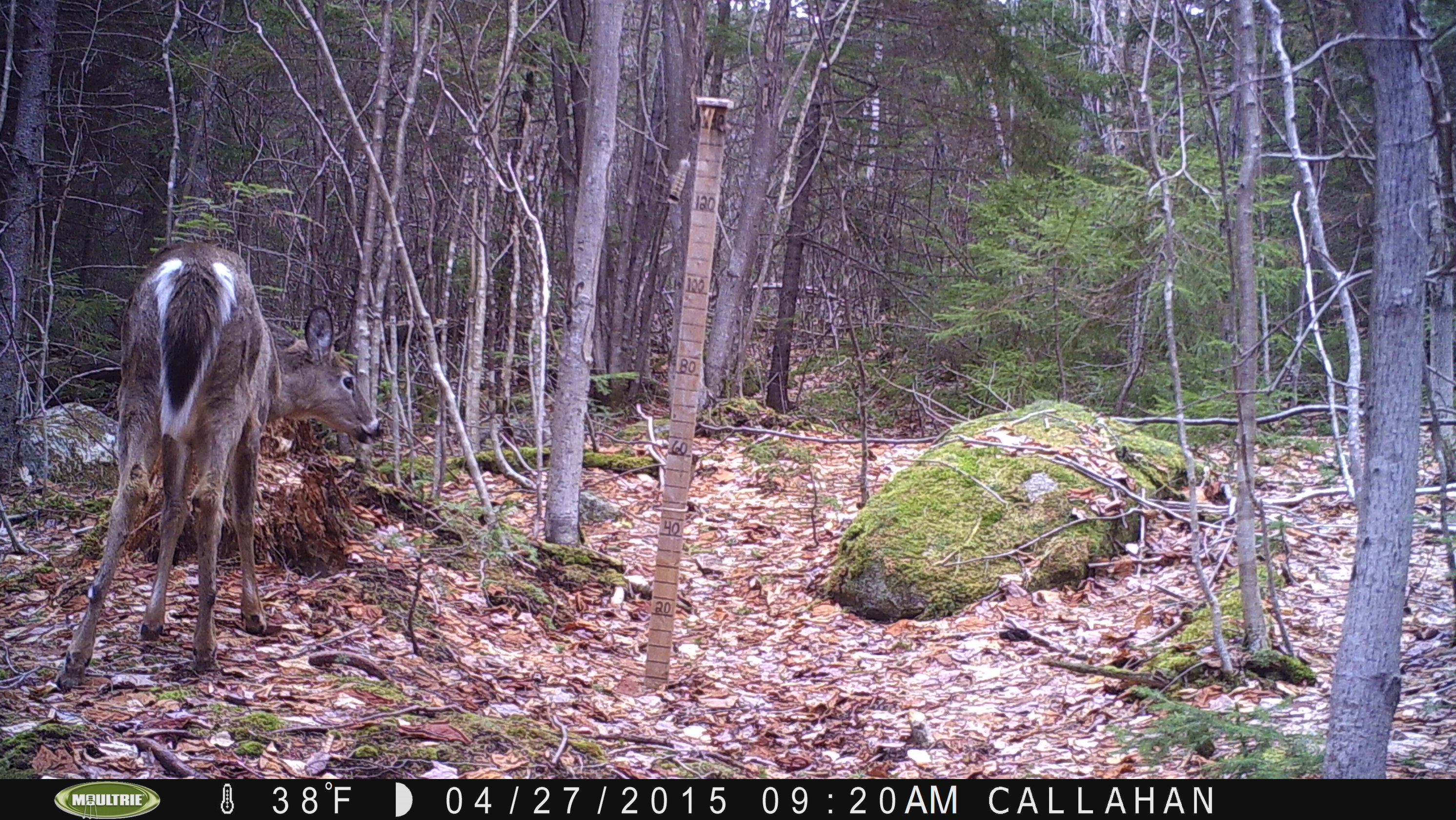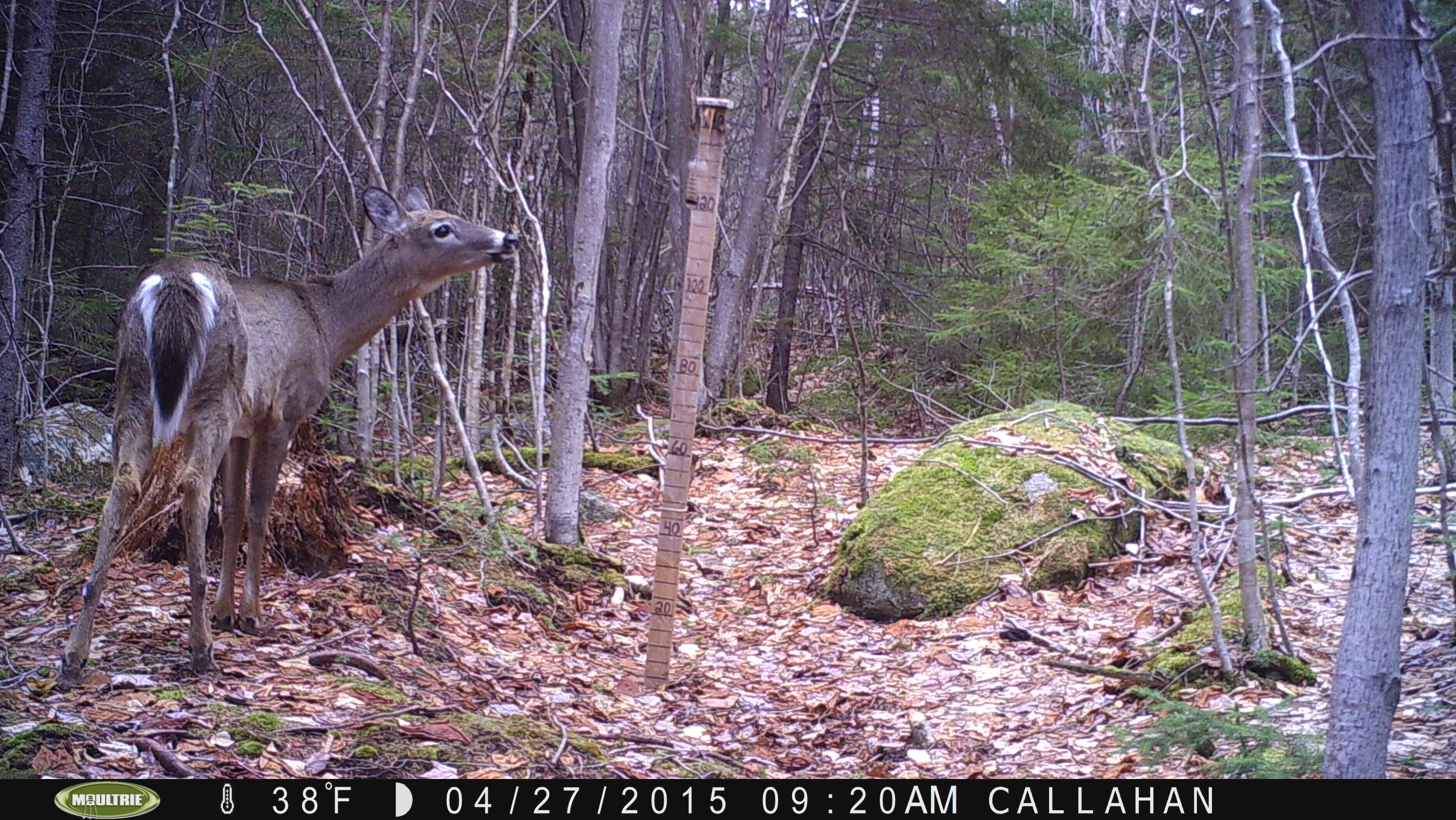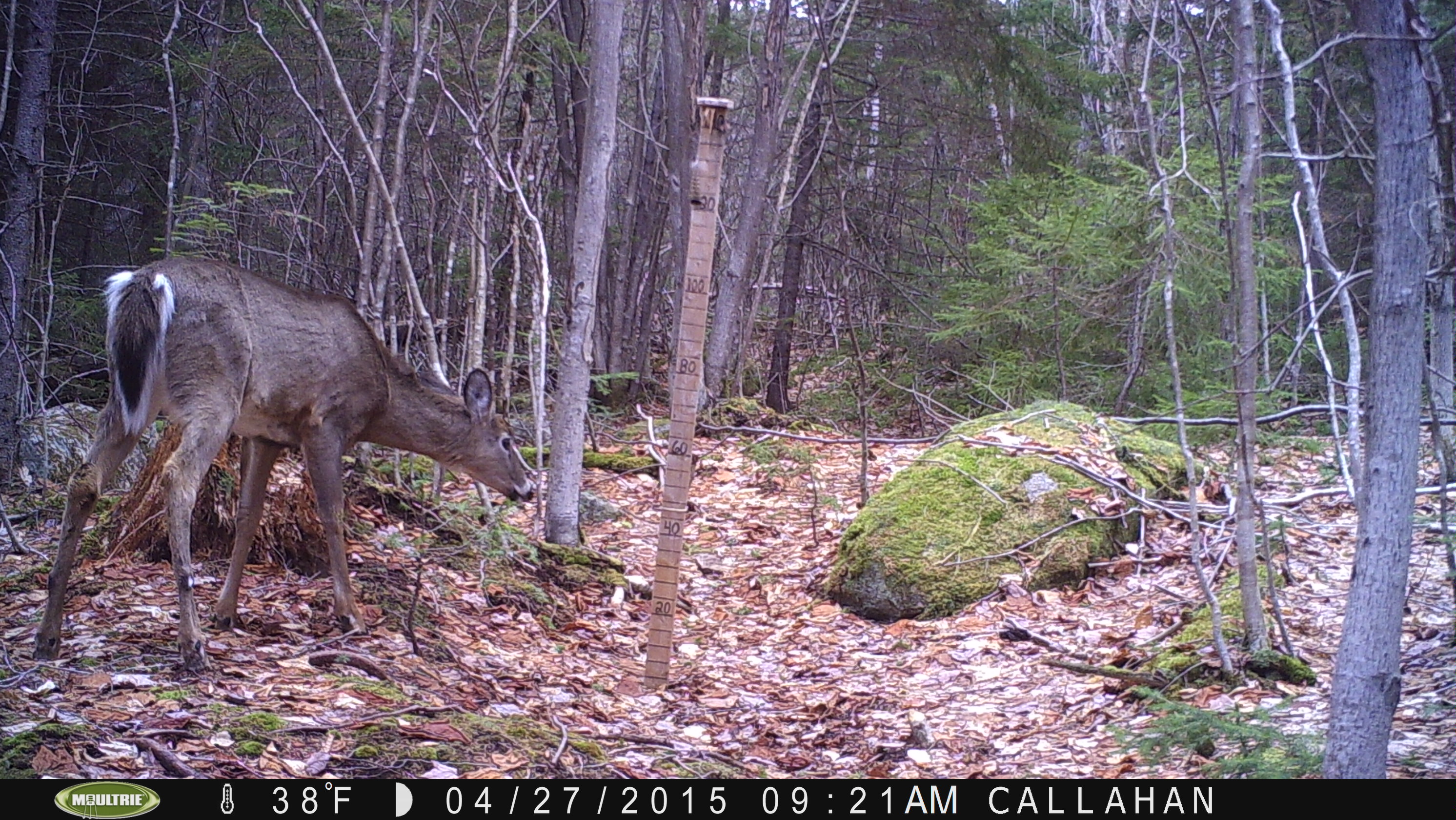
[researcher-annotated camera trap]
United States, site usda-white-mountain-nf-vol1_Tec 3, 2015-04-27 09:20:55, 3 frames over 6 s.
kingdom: Animalia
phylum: Chordata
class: Mammalia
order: Artiodactyla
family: Cervidae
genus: Odocoileus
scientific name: Odocoileus virginianus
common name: white-tailed deer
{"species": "white-tailed deer (Odocoileus virginianus)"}